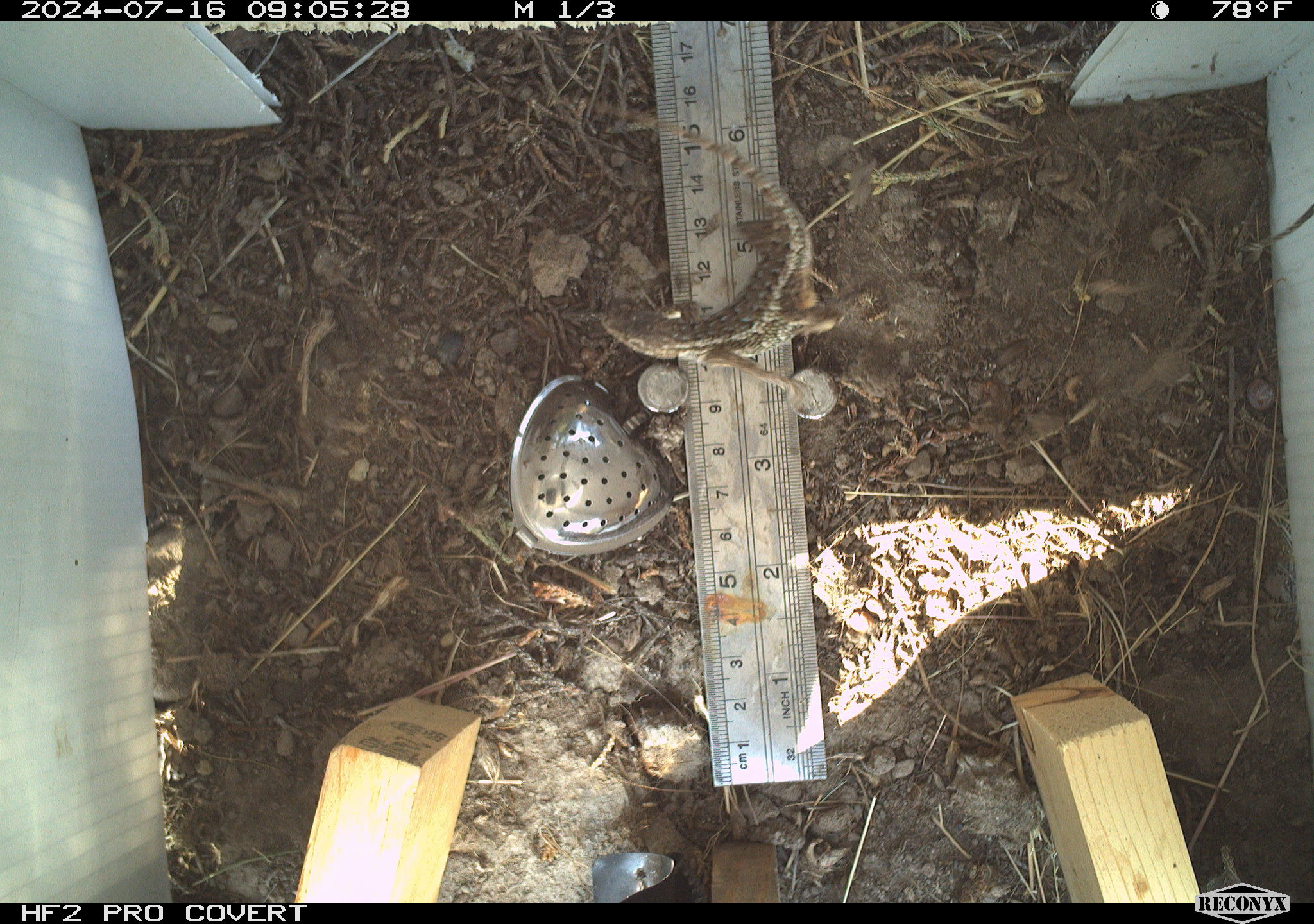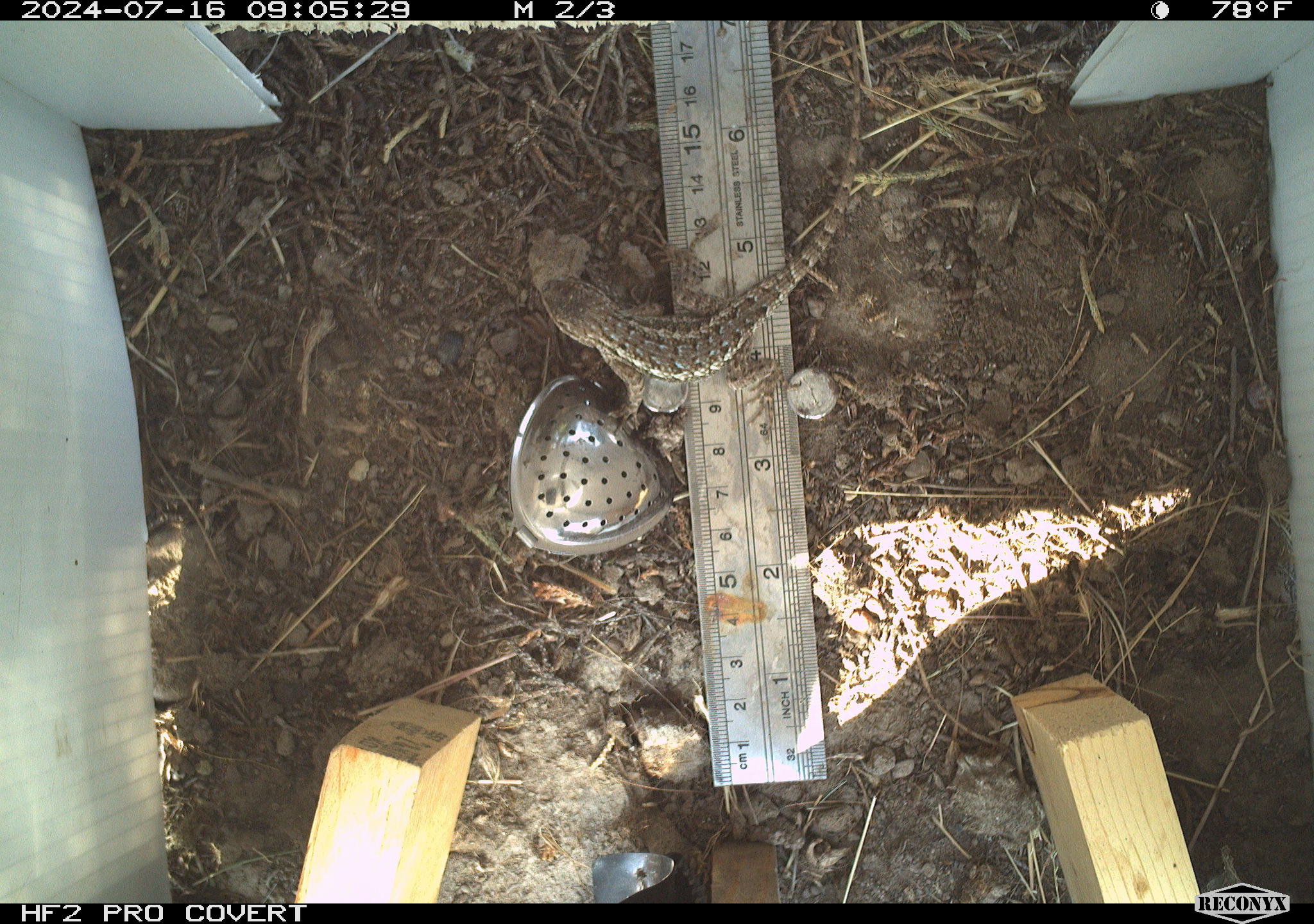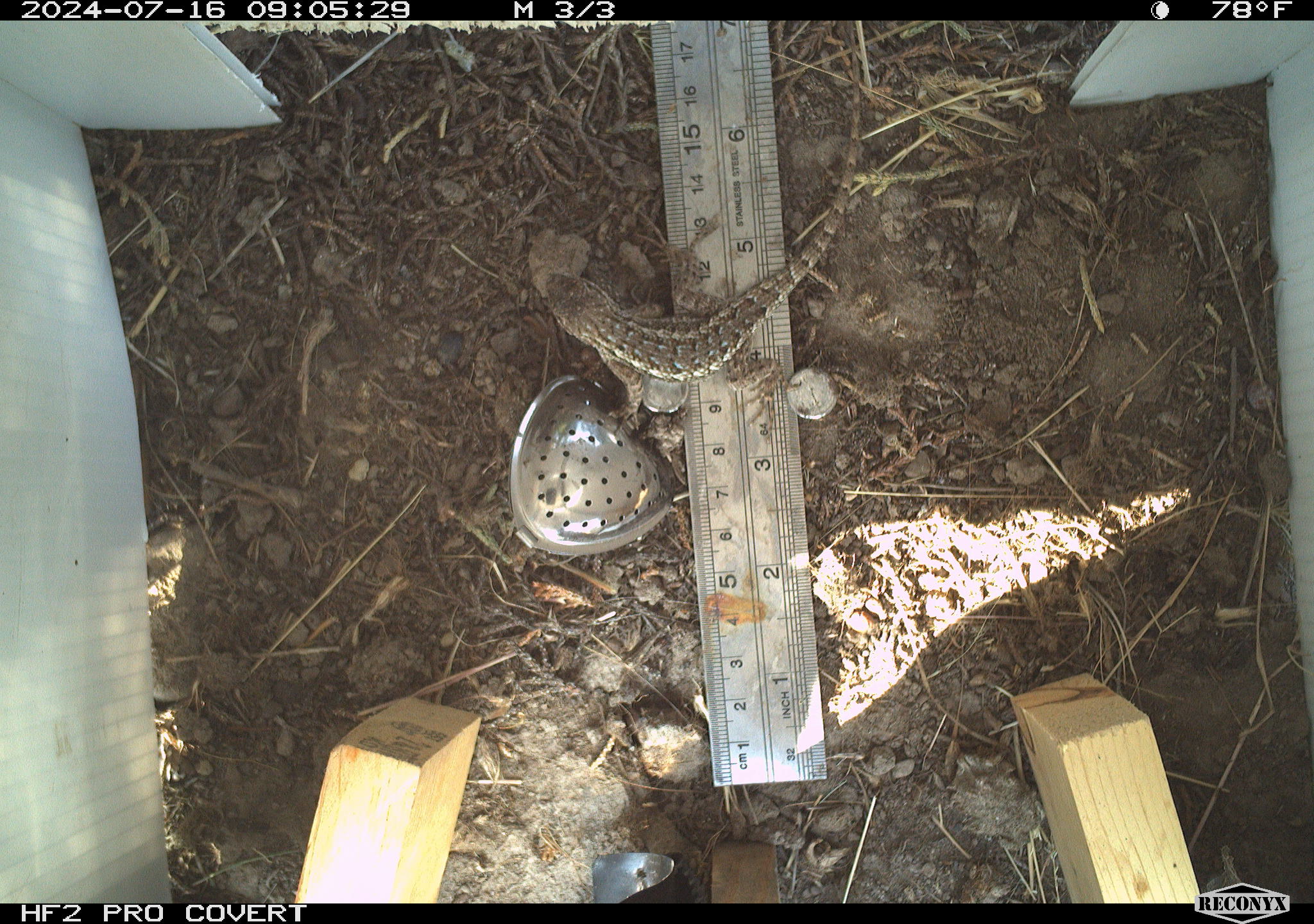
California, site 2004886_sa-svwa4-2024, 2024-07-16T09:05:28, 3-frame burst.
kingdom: Animalia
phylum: Chordata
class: Reptilia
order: Squamata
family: Phrynosomatidae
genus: Sceloporus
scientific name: Sceloporus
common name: spiny lizards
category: sceloporus species